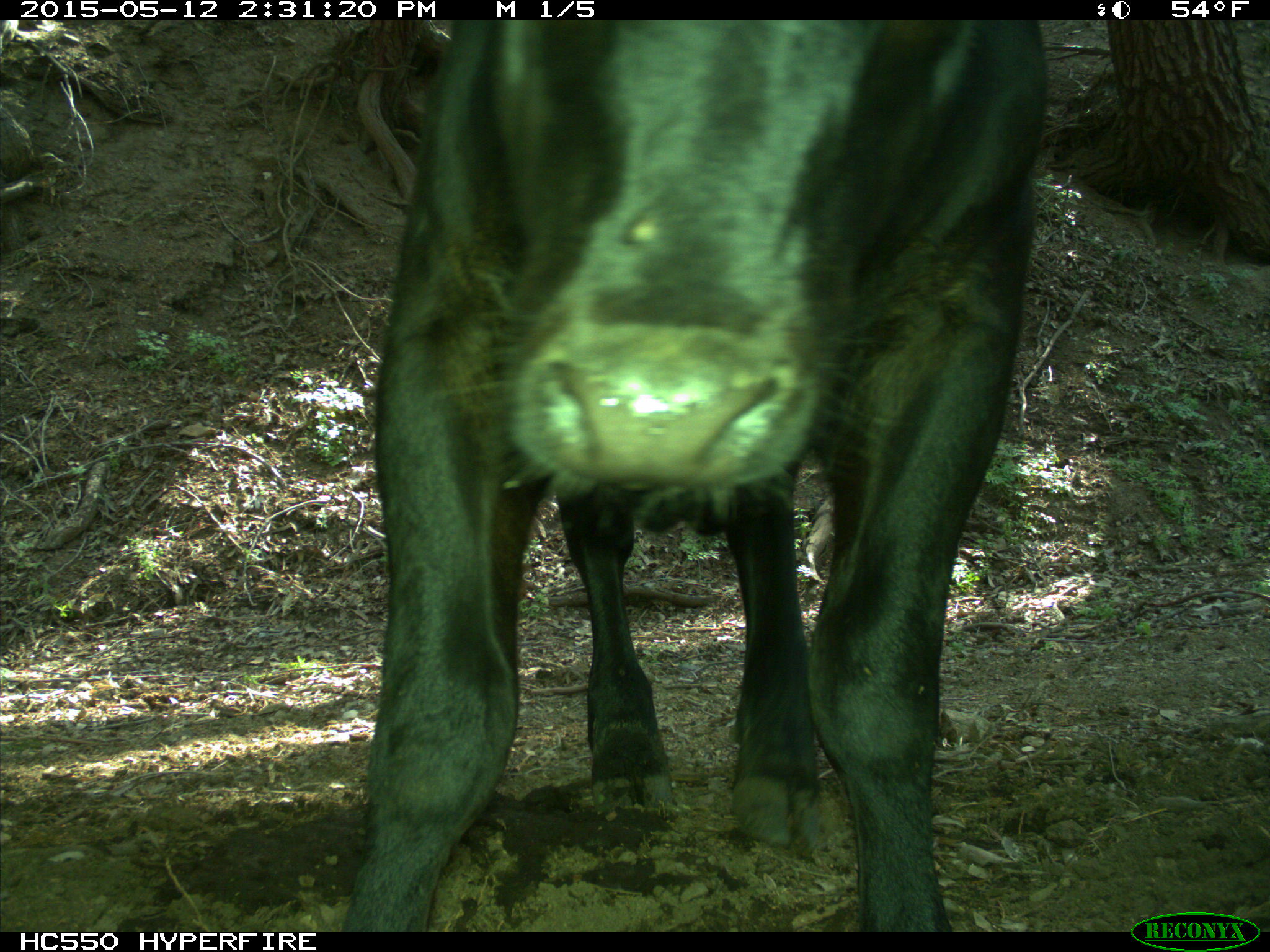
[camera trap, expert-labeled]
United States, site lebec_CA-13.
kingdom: Animalia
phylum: Chordata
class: Mammalia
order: Artiodactyla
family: Bovidae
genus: Bos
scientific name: Bos taurus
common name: domestic cow